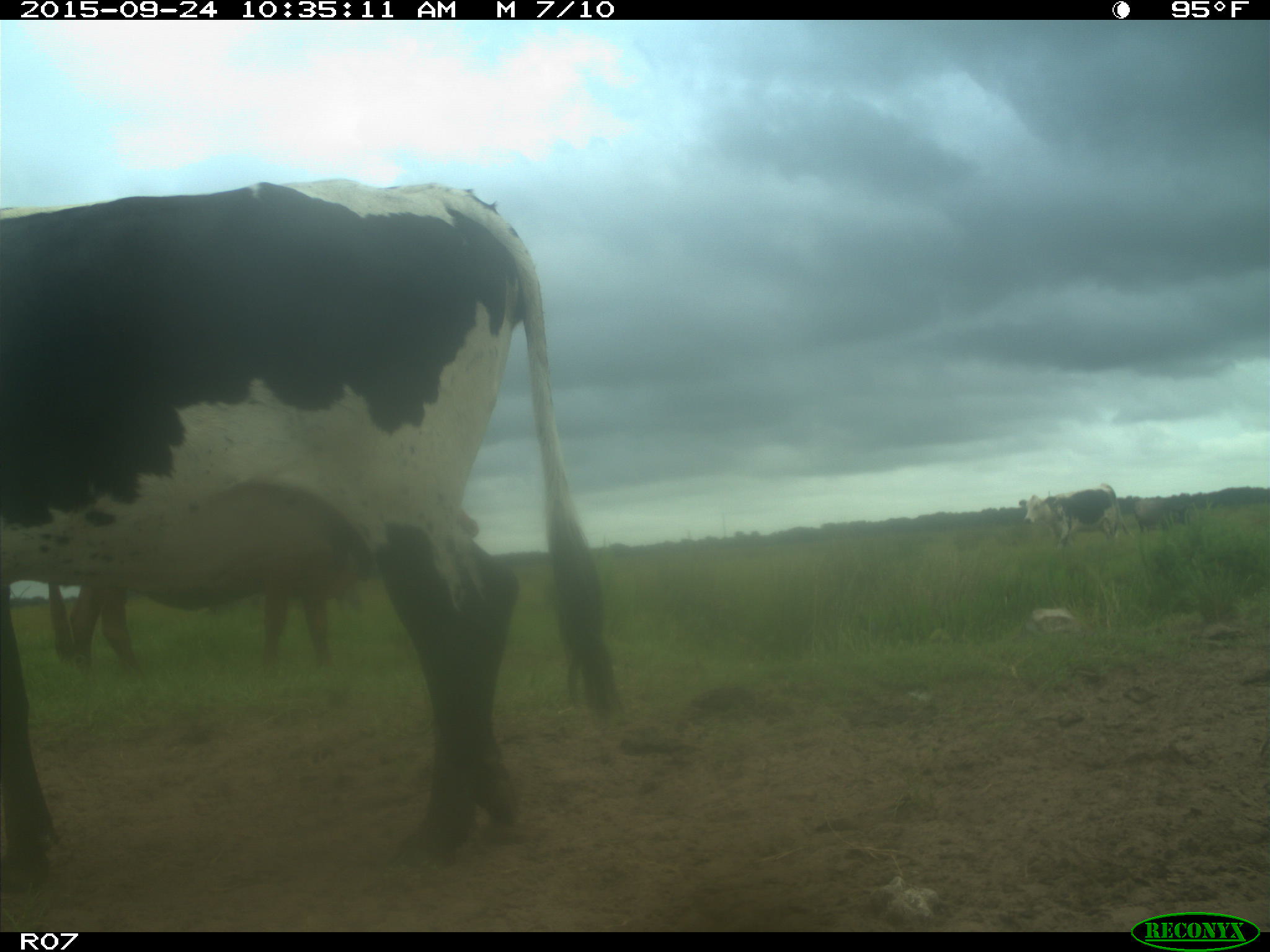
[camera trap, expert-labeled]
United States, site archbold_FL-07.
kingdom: Animalia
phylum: Chordata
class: Mammalia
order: Artiodactyla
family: Bovidae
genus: Bos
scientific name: Bos taurus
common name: domestic cow